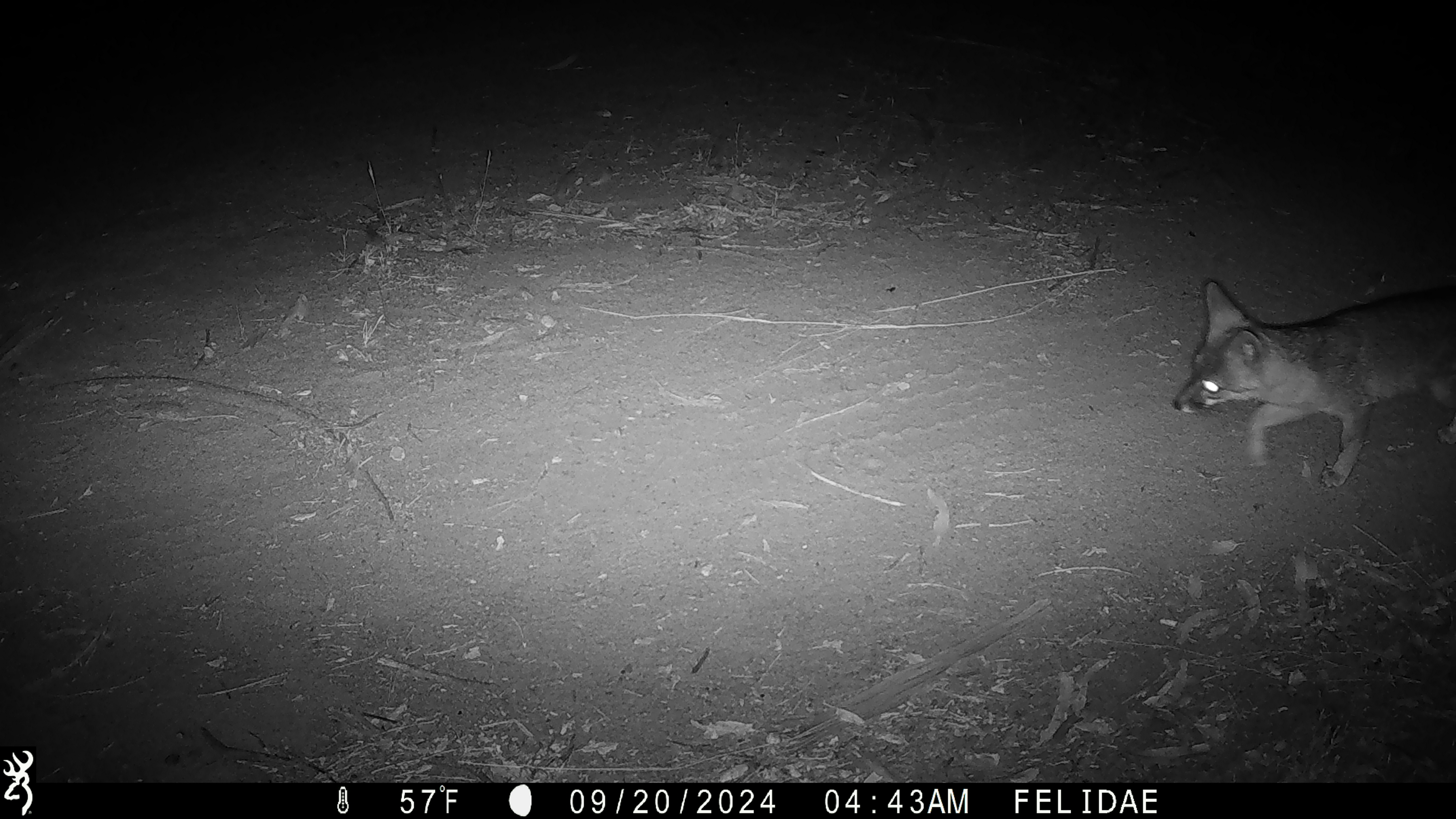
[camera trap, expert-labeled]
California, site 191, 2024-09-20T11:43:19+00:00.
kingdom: Animalia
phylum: Chordata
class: Mammalia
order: Carnivora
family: Canidae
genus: Urocyon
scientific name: Urocyon cinereoargenteus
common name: gray fox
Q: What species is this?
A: Gray fox (Urocyon cinereoargenteus).